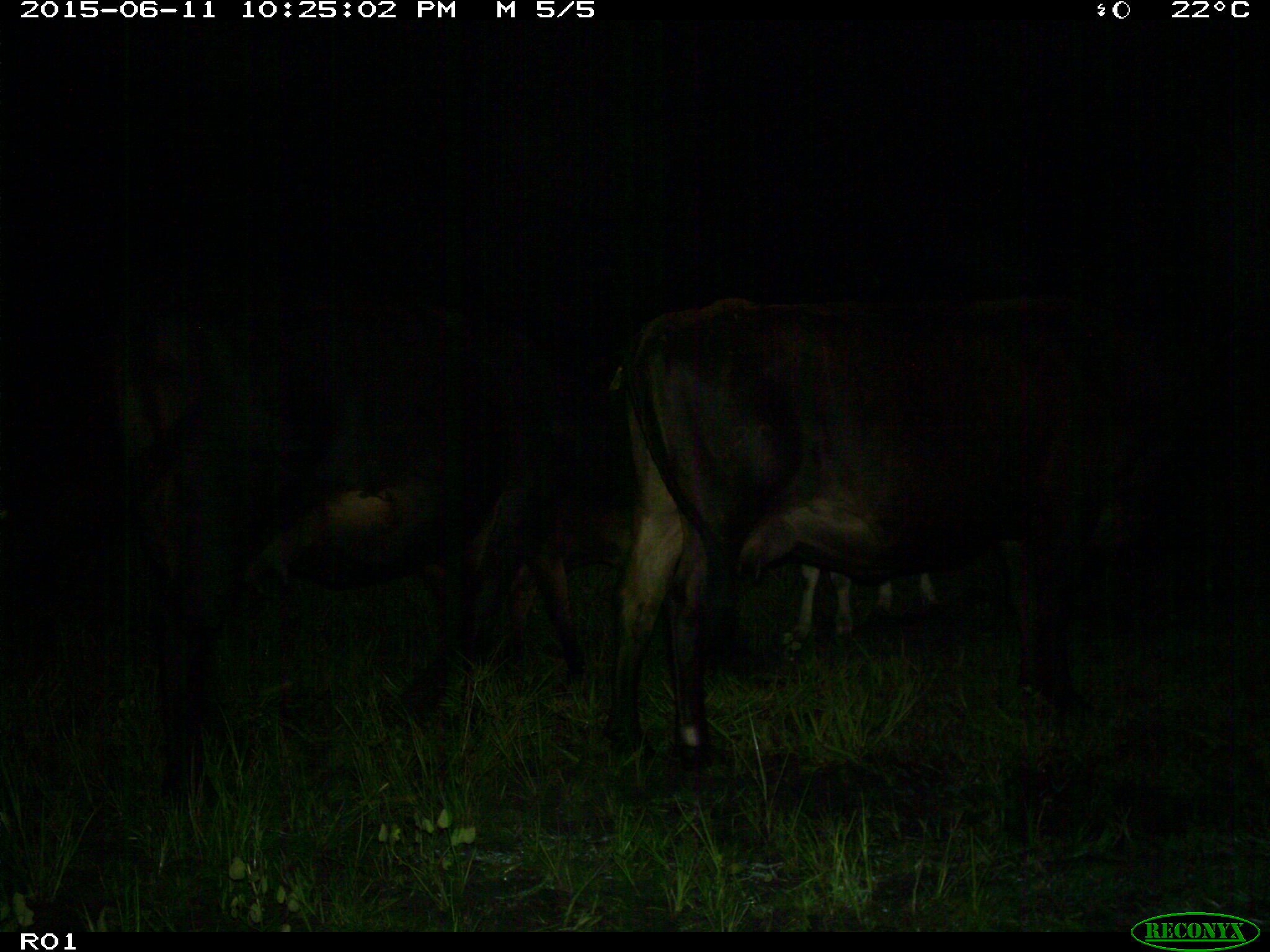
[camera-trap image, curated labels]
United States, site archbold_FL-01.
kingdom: Animalia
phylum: Chordata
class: Mammalia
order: Artiodactyla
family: Bovidae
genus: Bos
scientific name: Bos taurus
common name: domestic cow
Bos taurus (domestic cow).